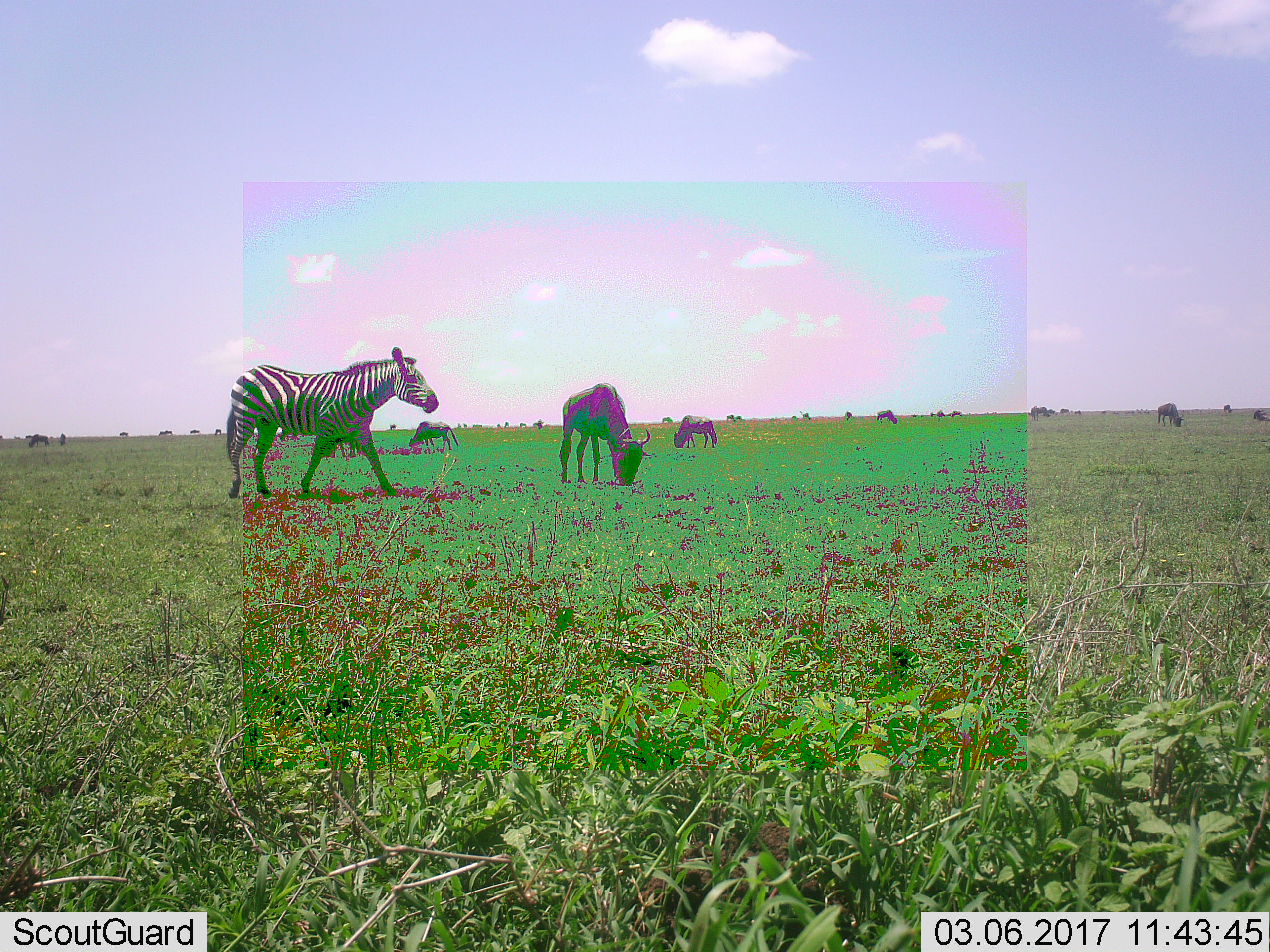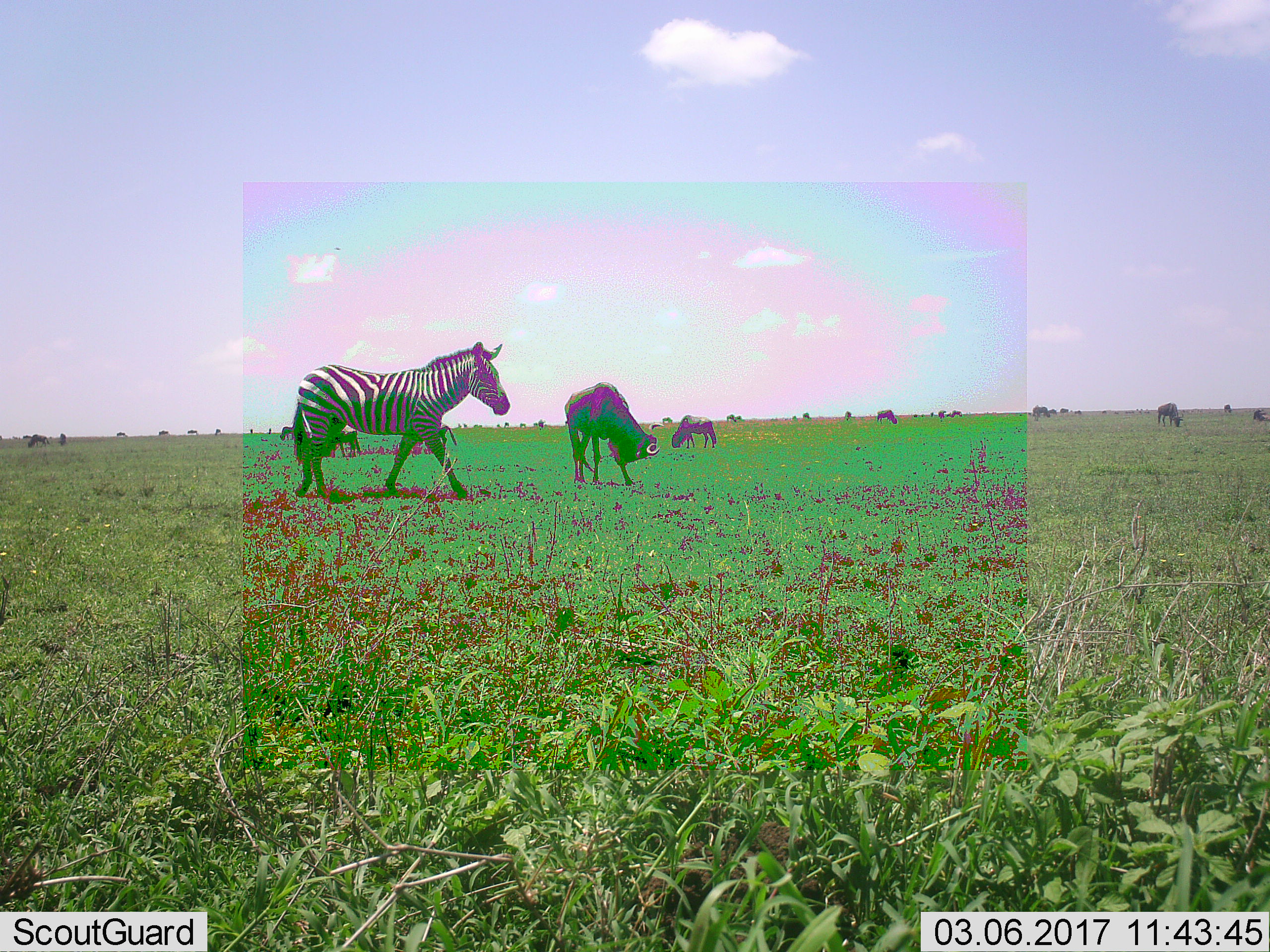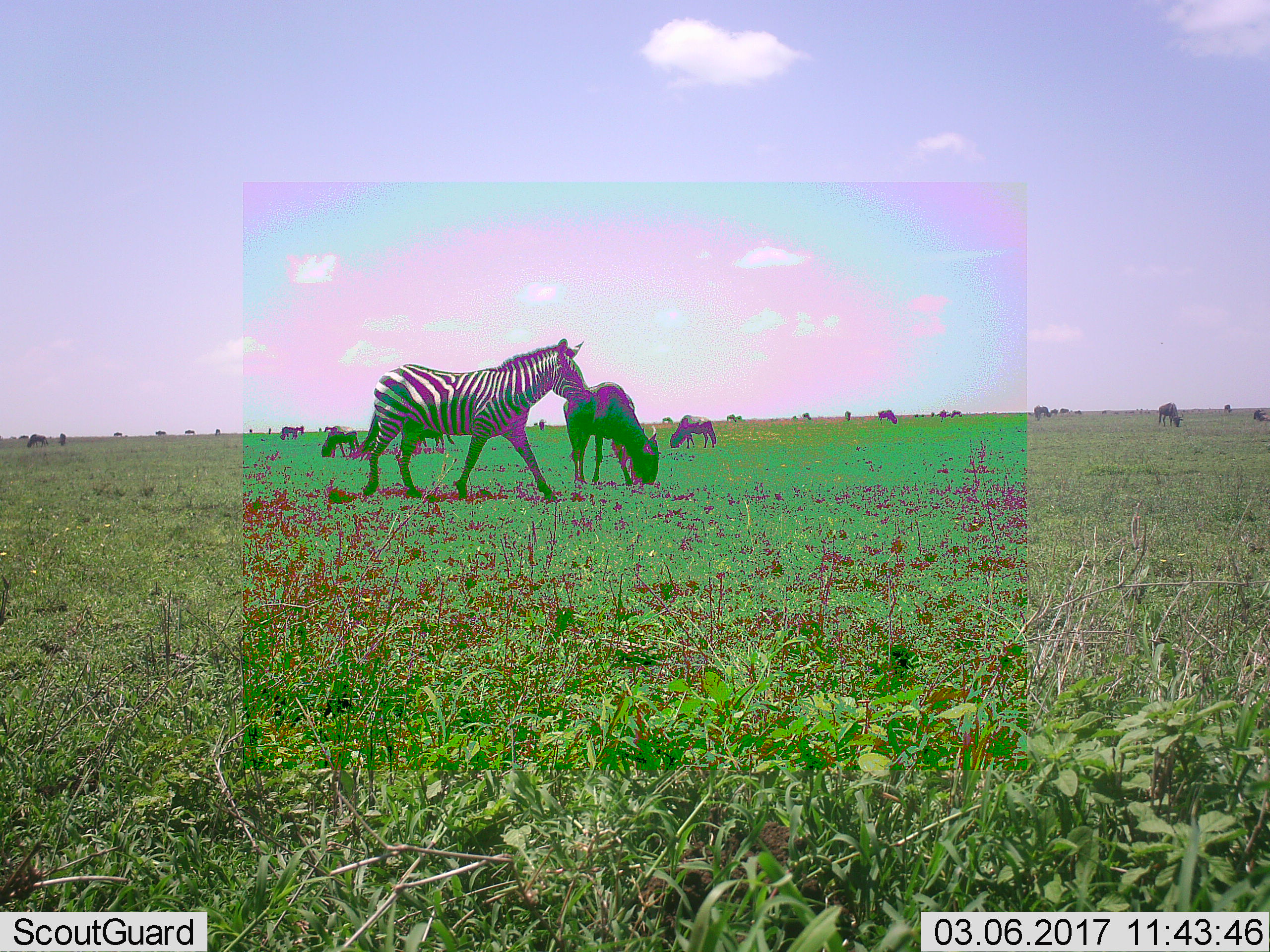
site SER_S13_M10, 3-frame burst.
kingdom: Animalia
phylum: Chordata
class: Mammalia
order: Artiodactyla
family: Bovidae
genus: Connochaetes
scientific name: Connochaetes taurinus taurinus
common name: blue wildebeest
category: wildebeestblue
Wildebeestblue (blue wildebeest) (Connochaetes taurinus taurinus), count 11-50. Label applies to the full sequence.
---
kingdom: Animalia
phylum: Chordata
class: Mammalia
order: Perissodactyla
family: Equidae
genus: Equus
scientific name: Equus quagga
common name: plains zebra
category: zebraplains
Zebraplains (plains zebra) (Equus quagga), count 1. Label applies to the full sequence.